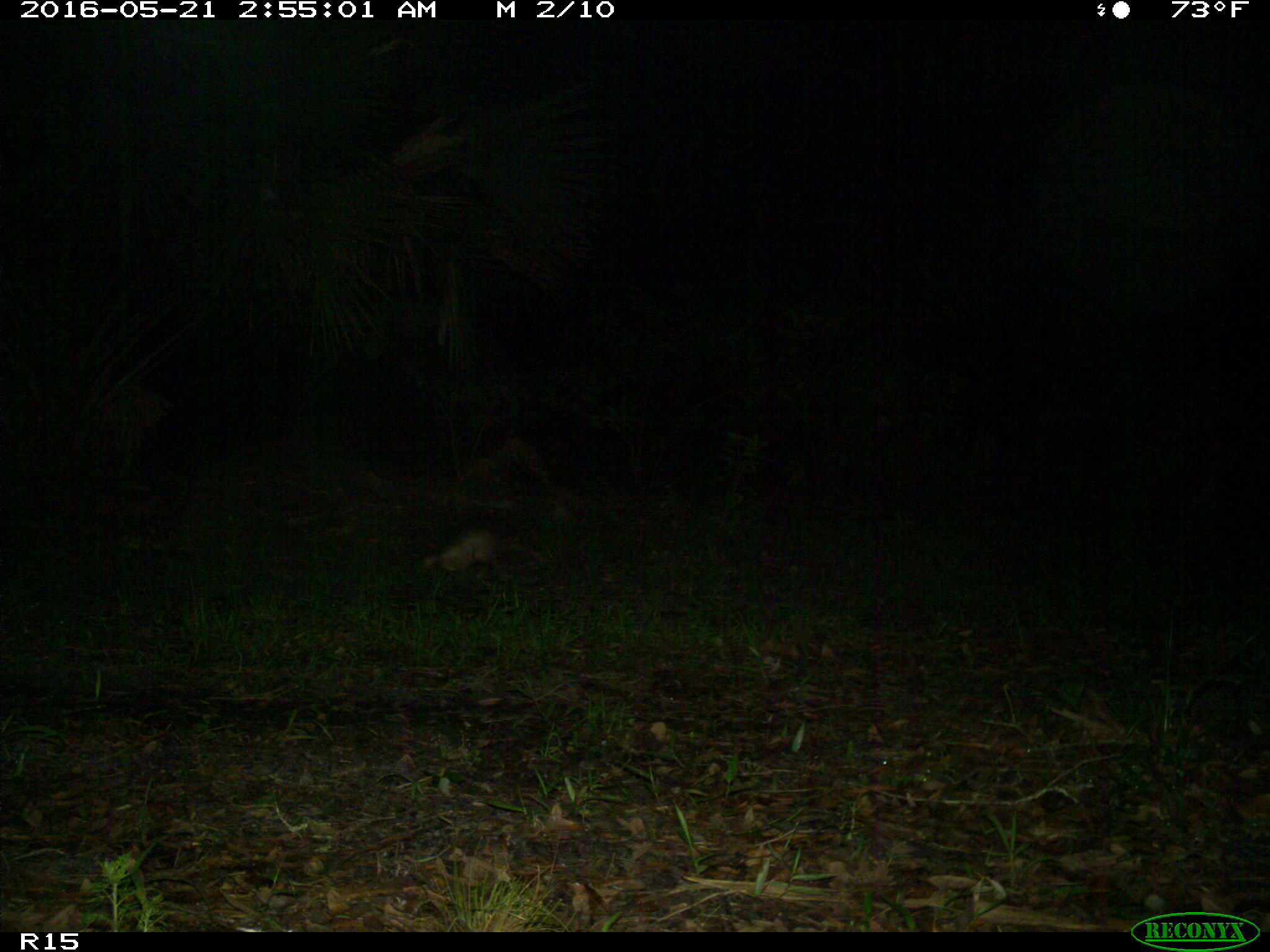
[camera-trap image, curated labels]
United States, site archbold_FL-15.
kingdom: Animalia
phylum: Chordata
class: Mammalia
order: Cingulata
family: Dasypodidae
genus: Dasypus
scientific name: Dasypus novemcinctus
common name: nine-banded armadillo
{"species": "Dasypus novemcinctus (nine-banded armadillo)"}